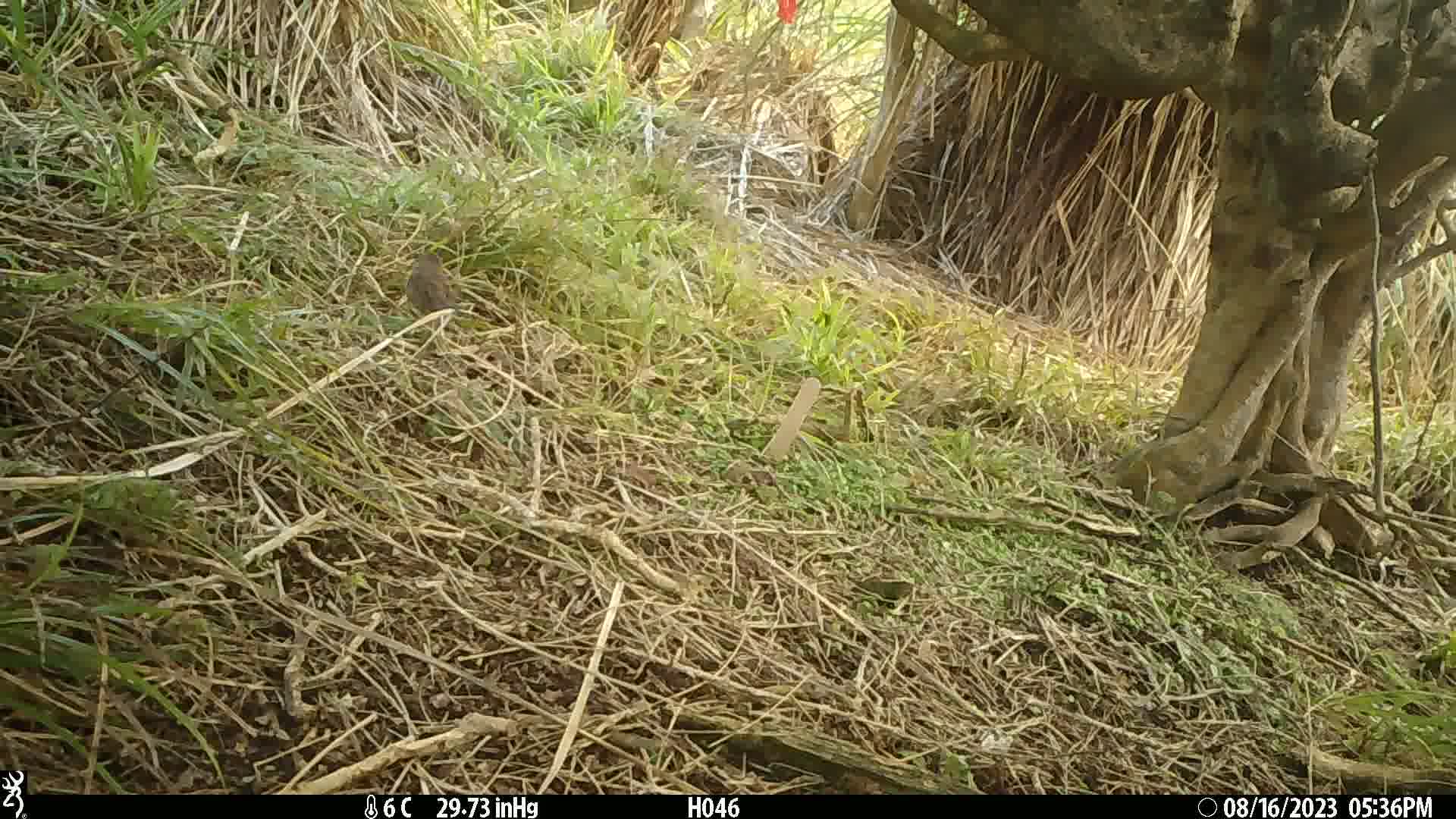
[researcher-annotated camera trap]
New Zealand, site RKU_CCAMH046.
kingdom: Animalia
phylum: Chordata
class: Aves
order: Passeriformes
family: Prunellidae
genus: Prunella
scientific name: Prunella modularis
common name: dunnock